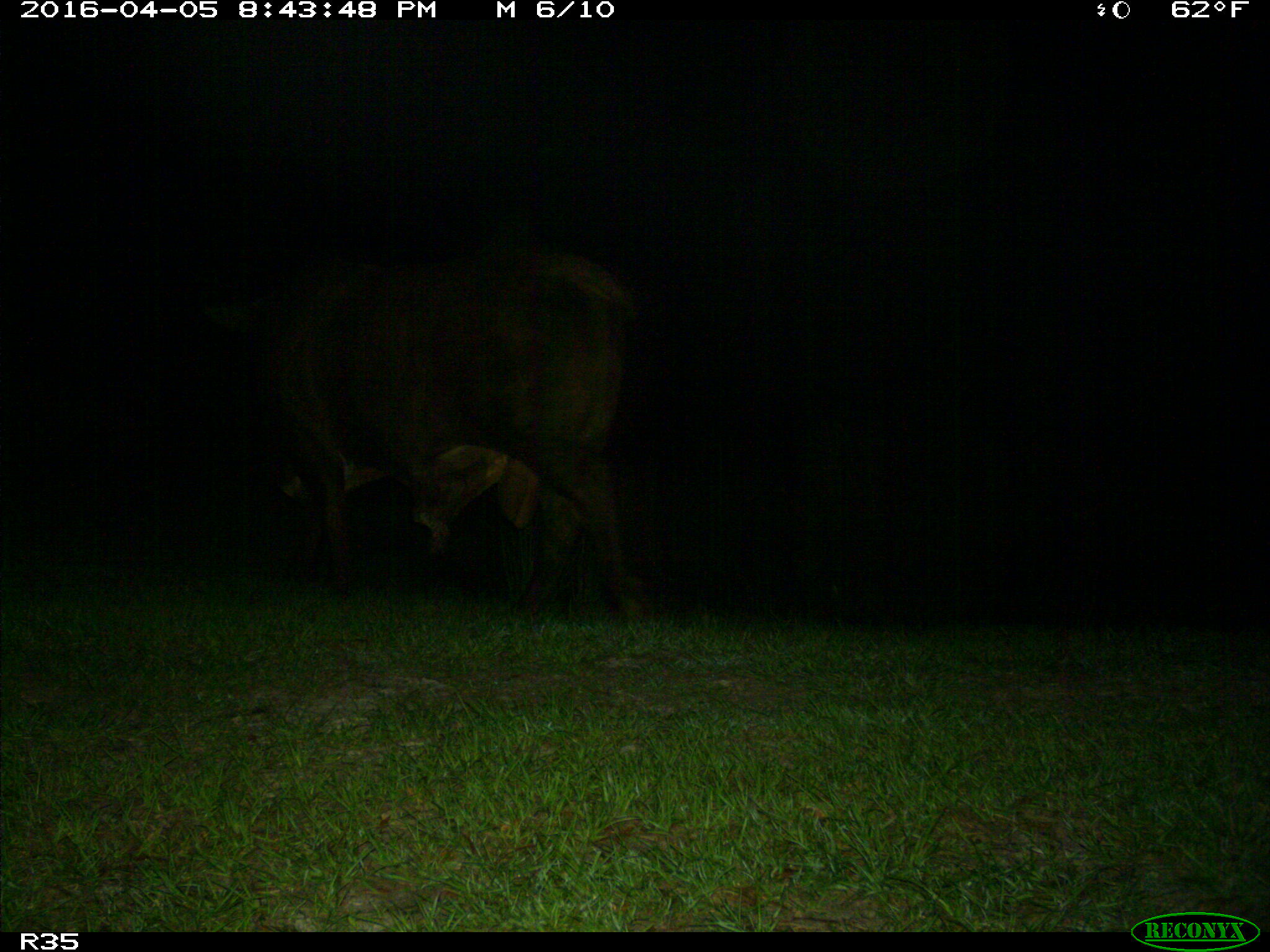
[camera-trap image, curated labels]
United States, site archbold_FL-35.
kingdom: Animalia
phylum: Chordata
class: Mammalia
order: Artiodactyla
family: Bovidae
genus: Bos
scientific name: Bos taurus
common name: domestic cow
Bos taurus (domestic cow).